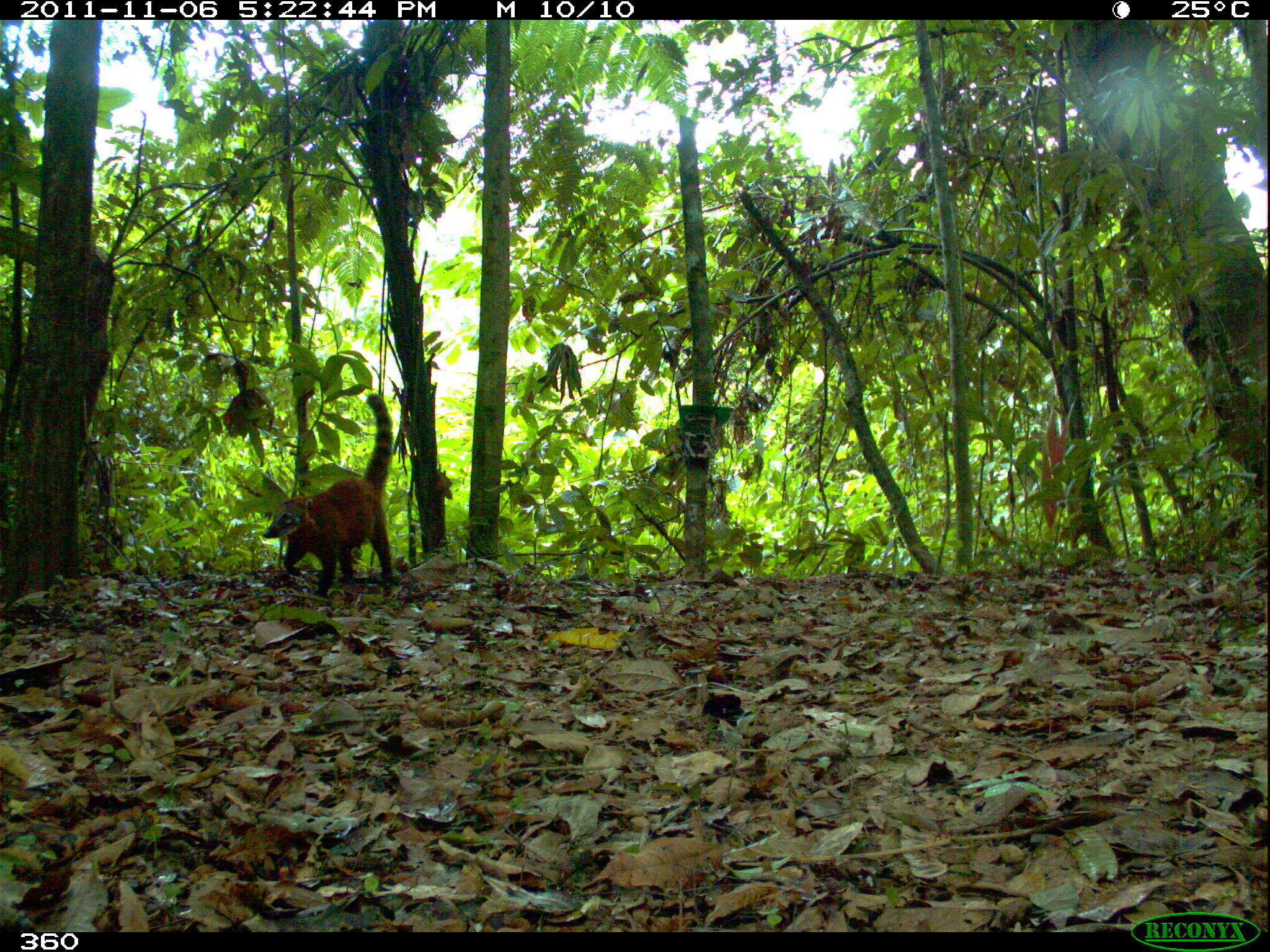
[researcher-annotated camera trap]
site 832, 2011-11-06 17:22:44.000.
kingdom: Animalia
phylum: Chordata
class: Mammalia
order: Carnivora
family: Procyonidae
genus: Nasua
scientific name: Nasua nasua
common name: south american coati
Nasua nasua (south american coati).